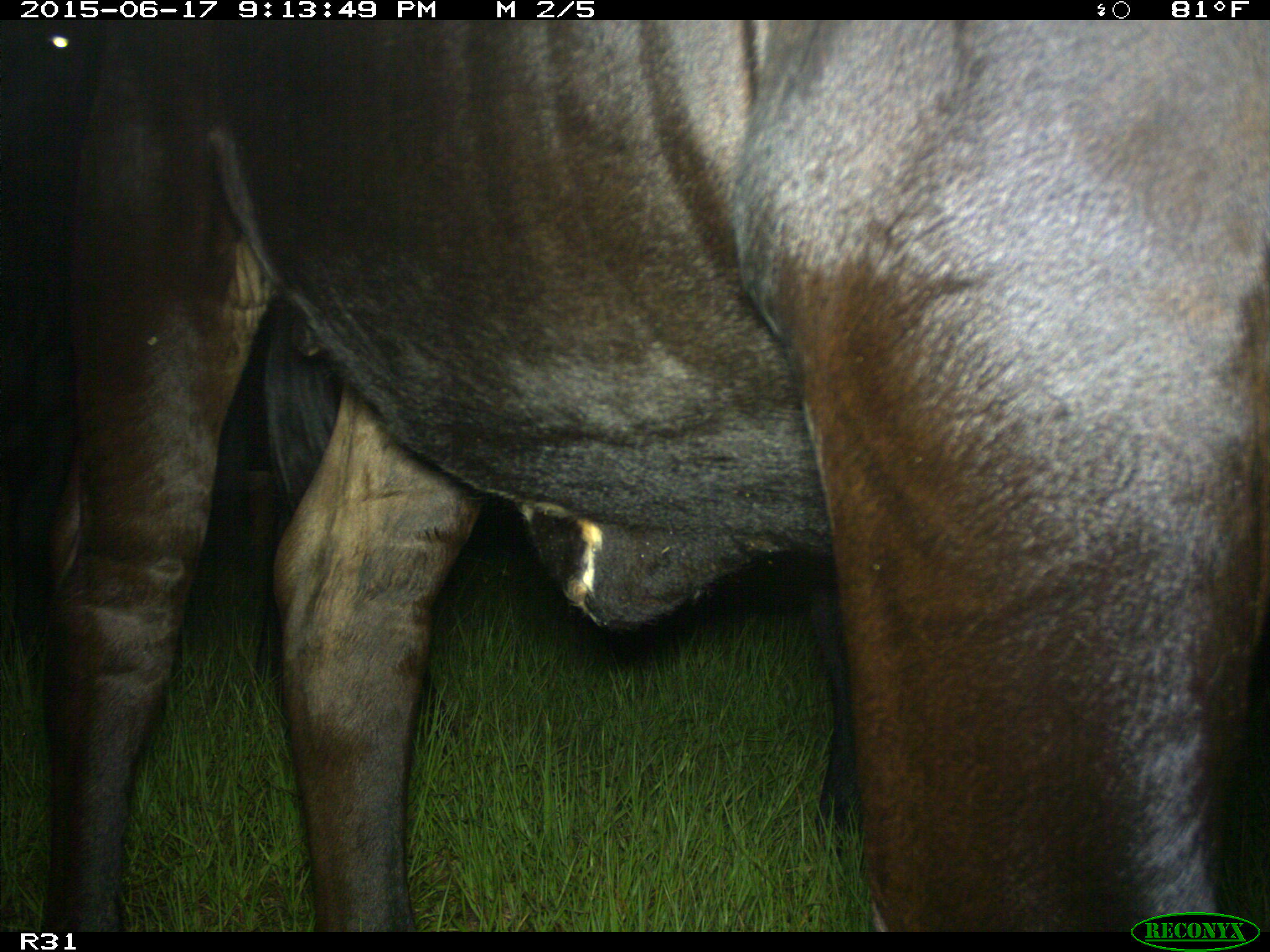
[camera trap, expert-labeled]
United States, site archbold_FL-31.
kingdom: Animalia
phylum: Chordata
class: Mammalia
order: Artiodactyla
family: Bovidae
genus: Bos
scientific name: Bos taurus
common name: domestic cow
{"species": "Bos taurus (domestic cow)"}